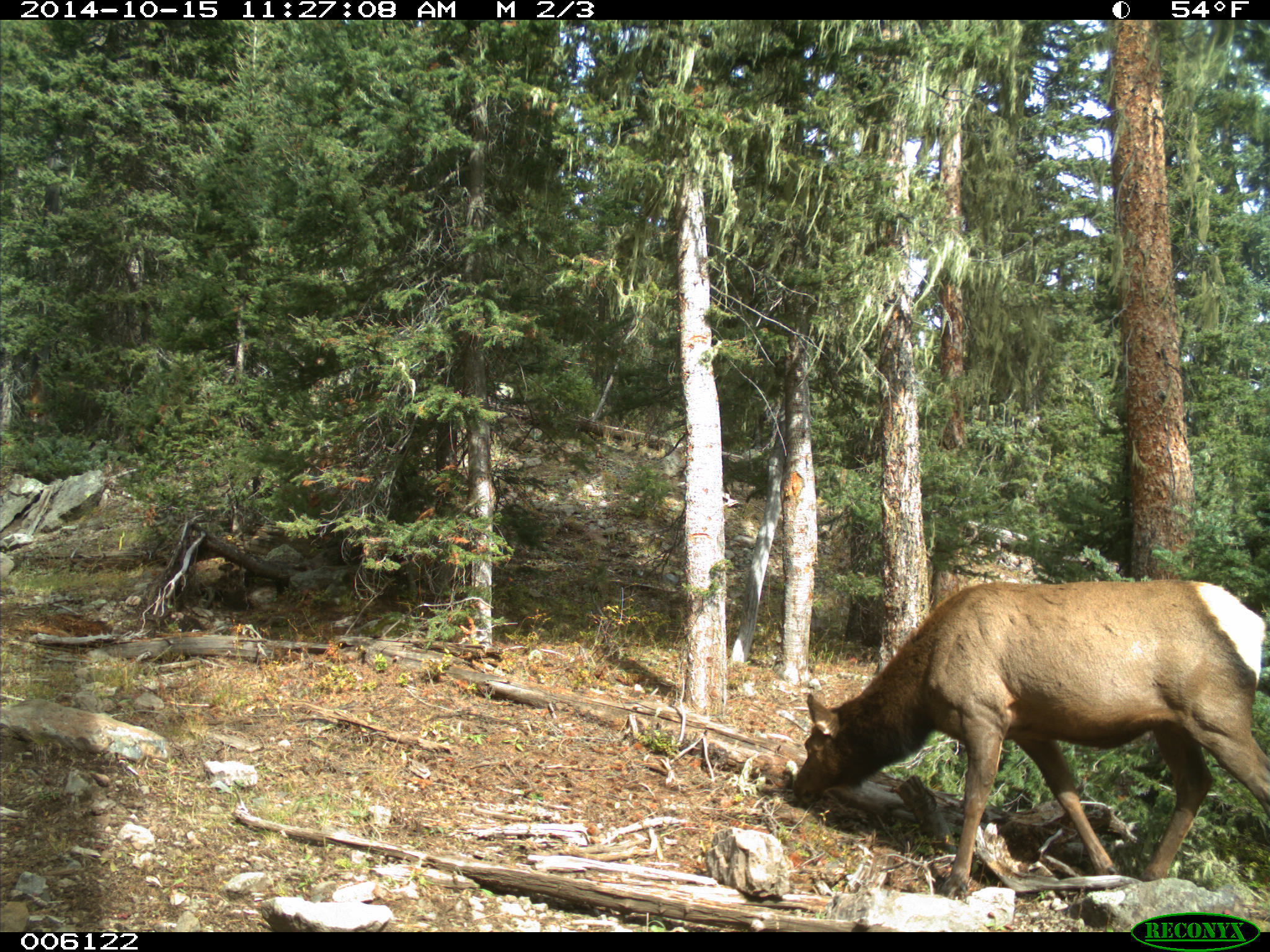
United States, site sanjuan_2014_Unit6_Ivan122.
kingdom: Animalia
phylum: Chordata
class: Mammalia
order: Artiodactyla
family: Cervidae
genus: Cervus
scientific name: Cervus elaphus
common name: red deer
Cervus elaphus (red deer).